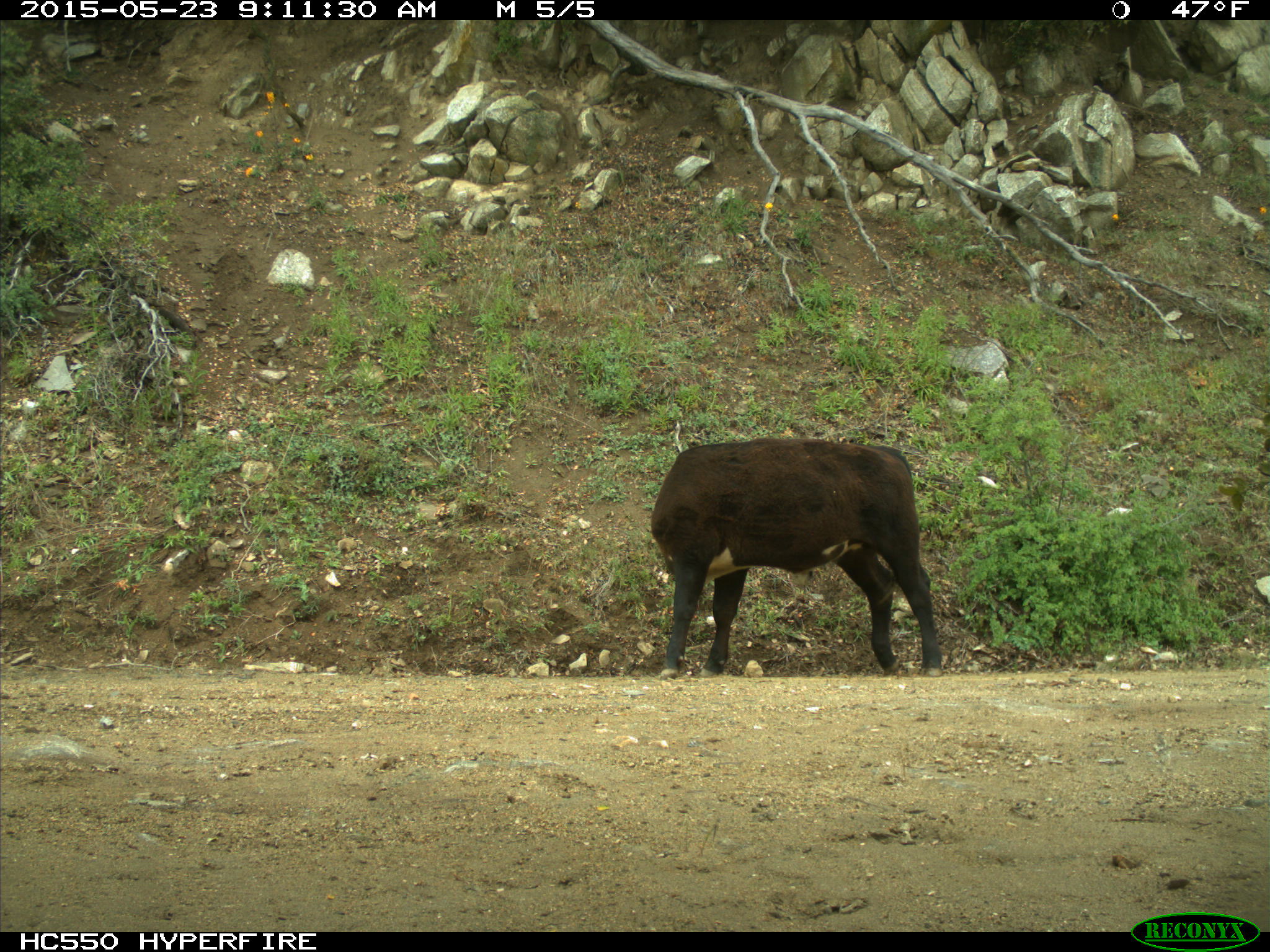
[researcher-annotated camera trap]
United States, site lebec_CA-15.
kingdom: Animalia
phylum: Chordata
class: Mammalia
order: Artiodactyla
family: Bovidae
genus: Bos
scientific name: Bos taurus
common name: domestic cow